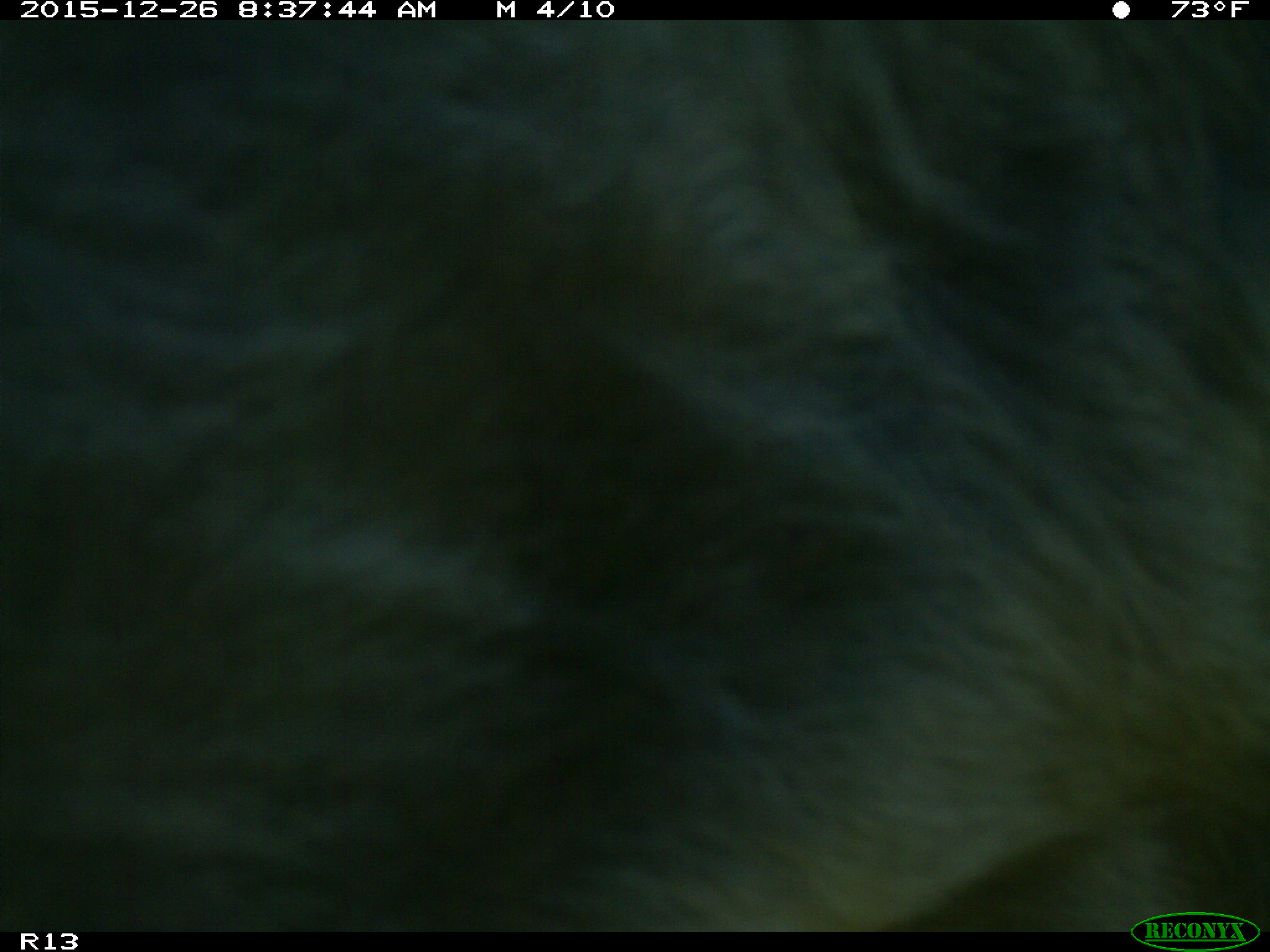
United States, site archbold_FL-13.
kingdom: Animalia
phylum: Chordata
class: Mammalia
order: Artiodactyla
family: Bovidae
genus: Bos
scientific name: Bos taurus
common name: domestic cow